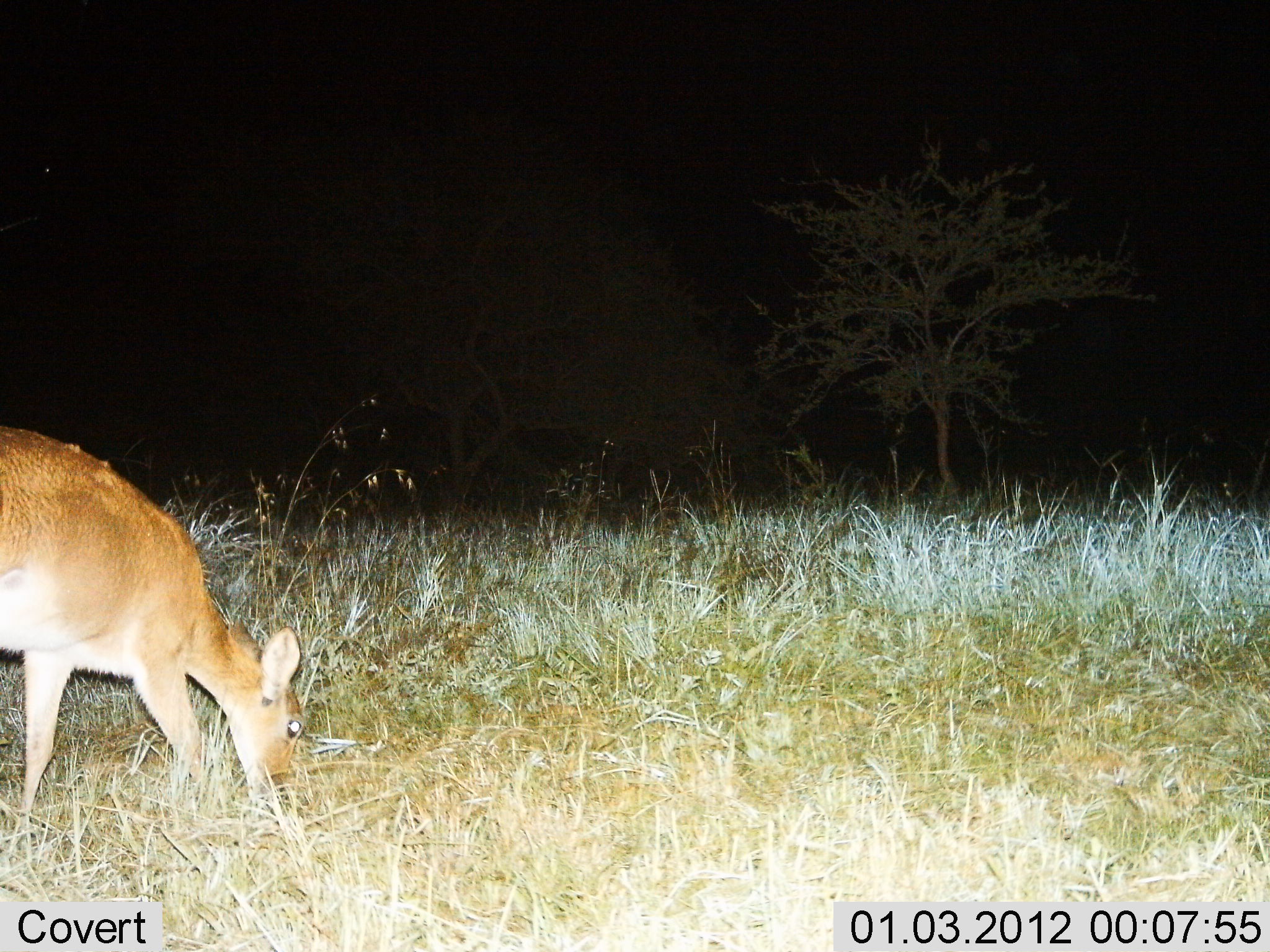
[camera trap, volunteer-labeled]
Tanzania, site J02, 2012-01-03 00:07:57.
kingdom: Animalia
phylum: Chordata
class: Mammalia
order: Artiodactyla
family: Bovidae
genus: Redunca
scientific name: Redunca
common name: reedbuck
Reedbuck (Redunca), count 1. Behavior (volunteer vote fractions): standing 38%, resting 0%, moving 0%, interacting 0%. Young present (vote fraction): 0%. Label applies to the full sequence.